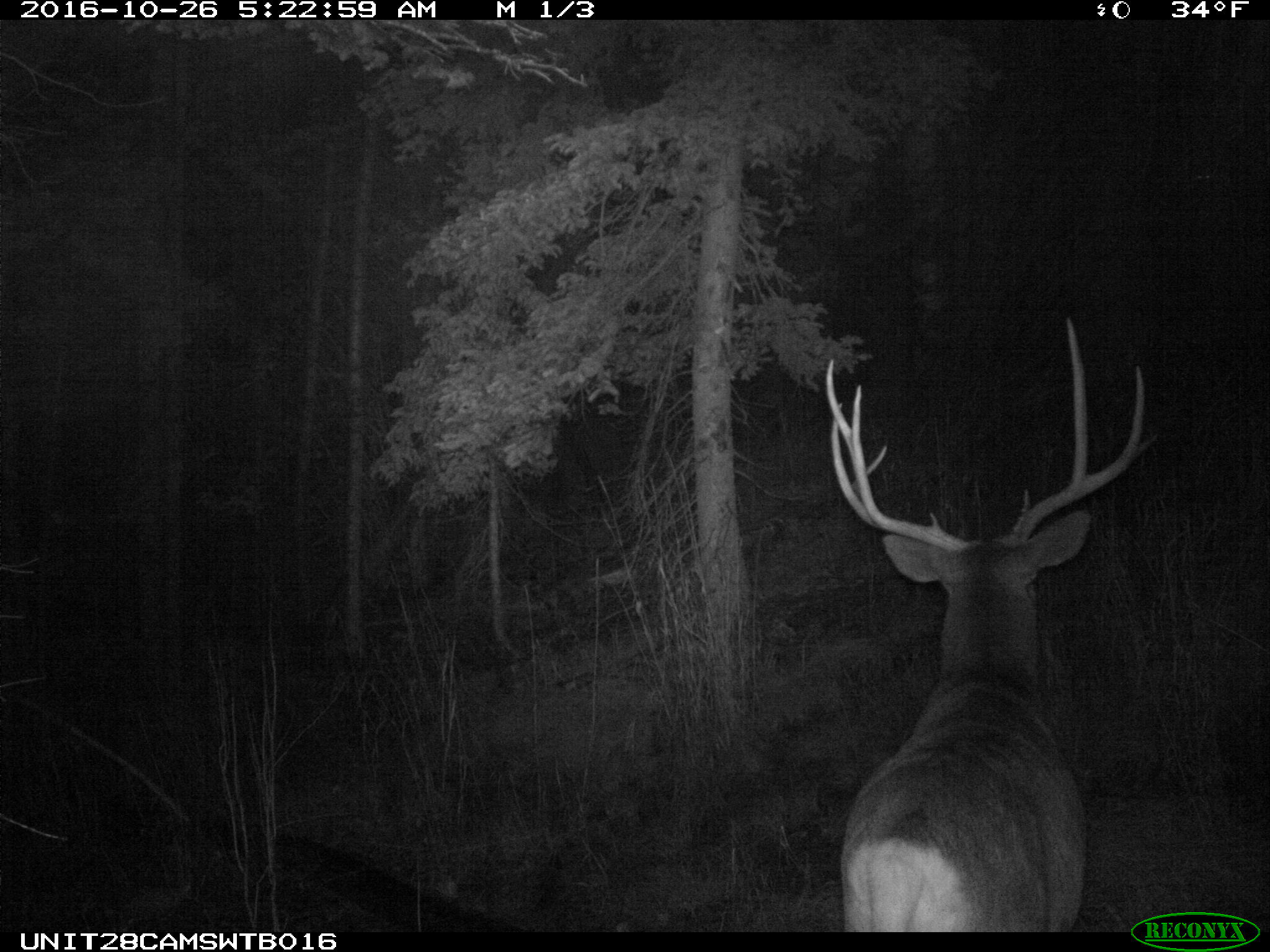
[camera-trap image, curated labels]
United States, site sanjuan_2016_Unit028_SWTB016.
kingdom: Animalia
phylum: Chordata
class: Mammalia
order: Artiodactyla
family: Cervidae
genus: Odocoileus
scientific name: Odocoileus hemionus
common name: mule deer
Odocoileus hemionus (mule deer).